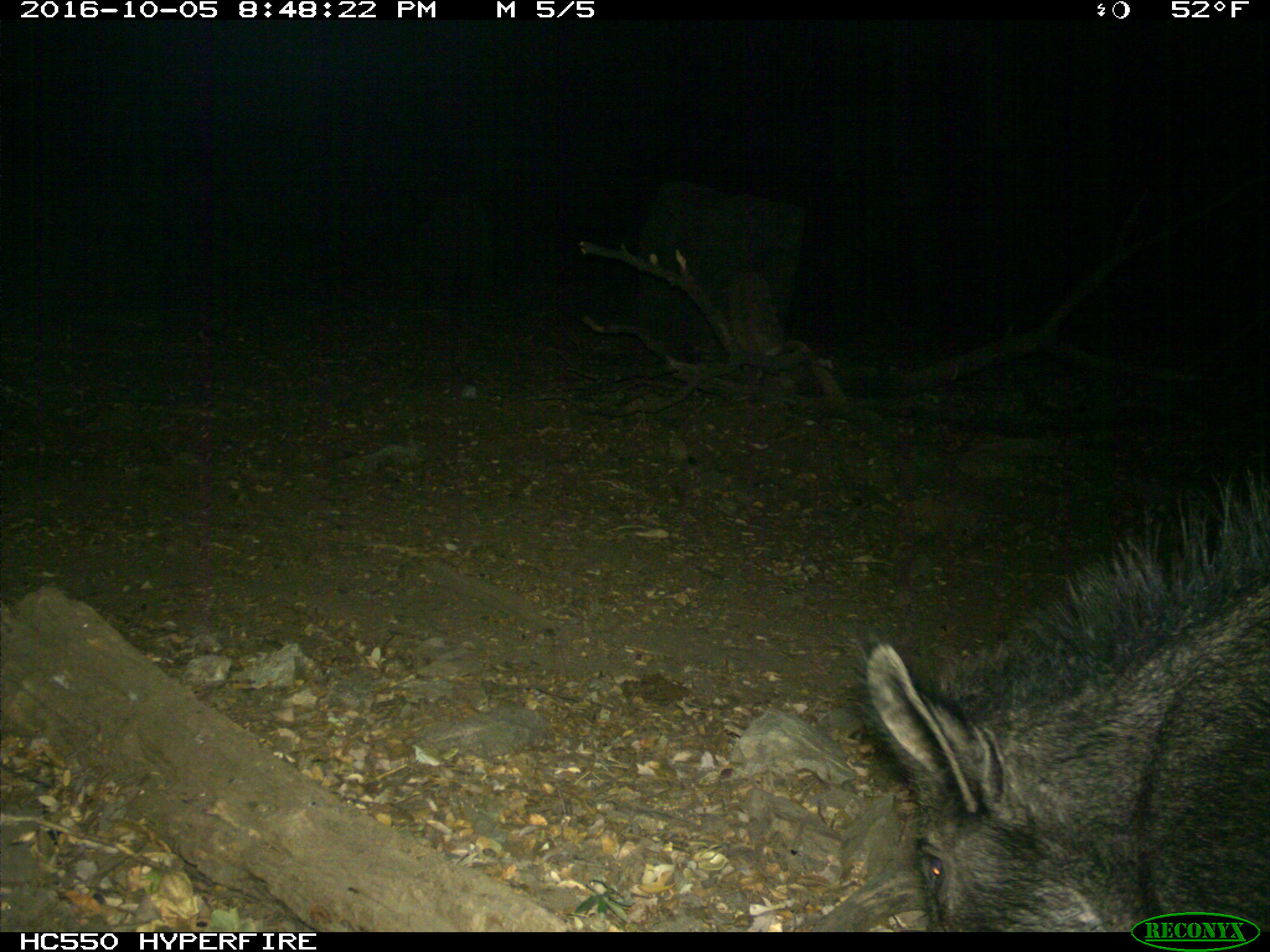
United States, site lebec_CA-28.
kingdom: Animalia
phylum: Chordata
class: Mammalia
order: Artiodactyla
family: Suidae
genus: Sus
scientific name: Sus scrofa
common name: wild boar